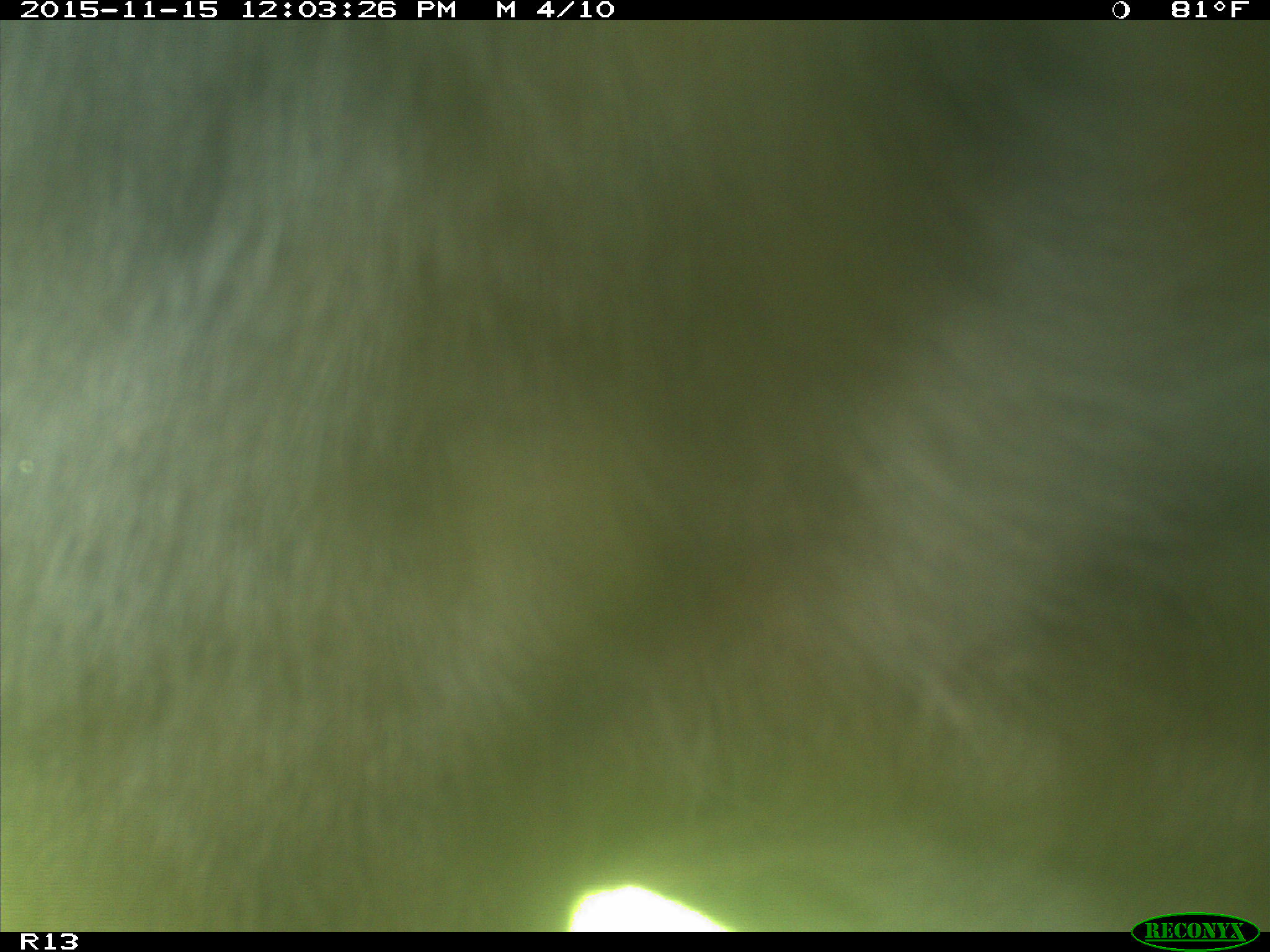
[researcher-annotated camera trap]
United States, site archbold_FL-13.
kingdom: Animalia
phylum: Chordata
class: Mammalia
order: Artiodactyla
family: Bovidae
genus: Bos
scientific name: Bos taurus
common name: domestic cow